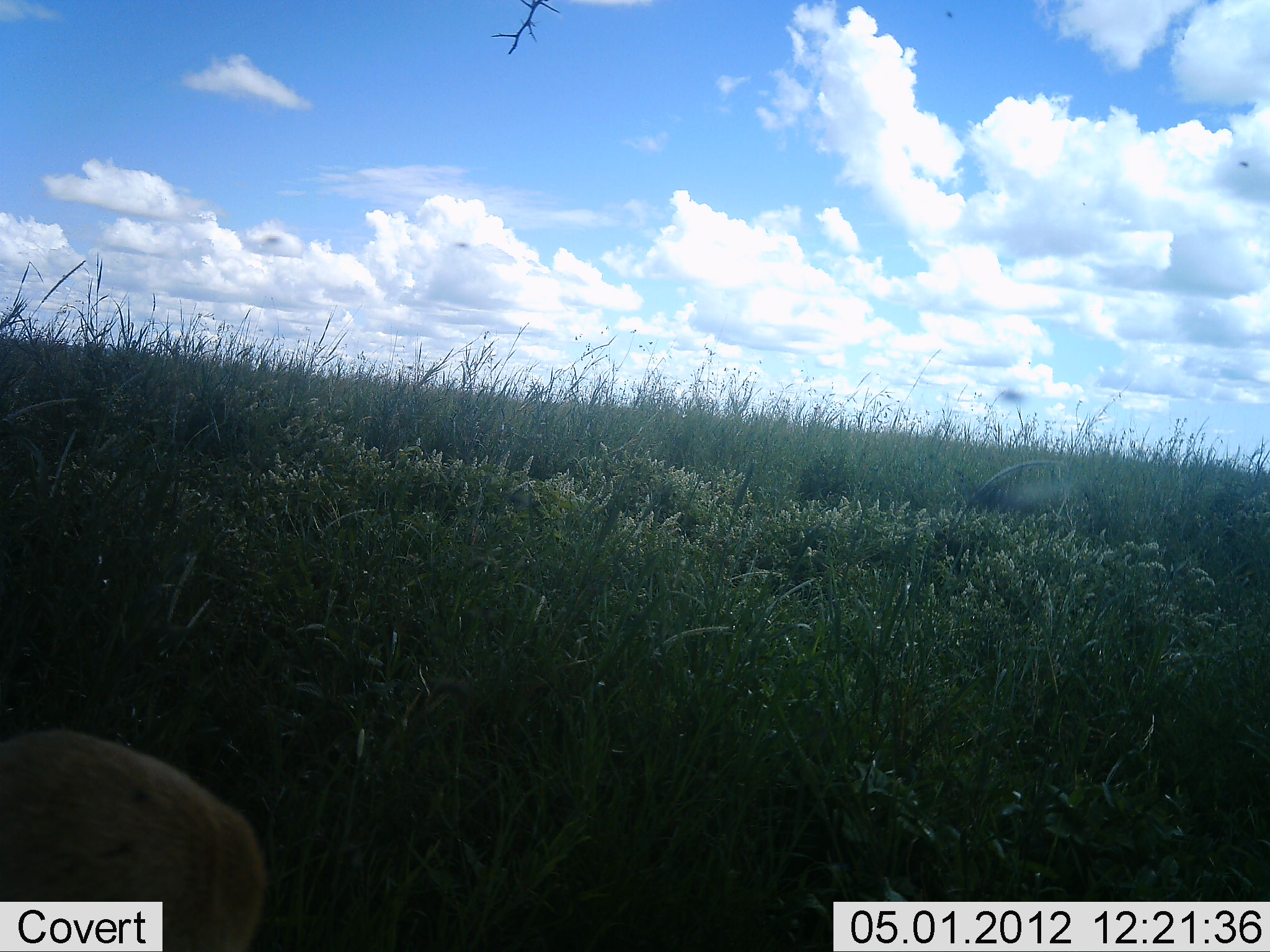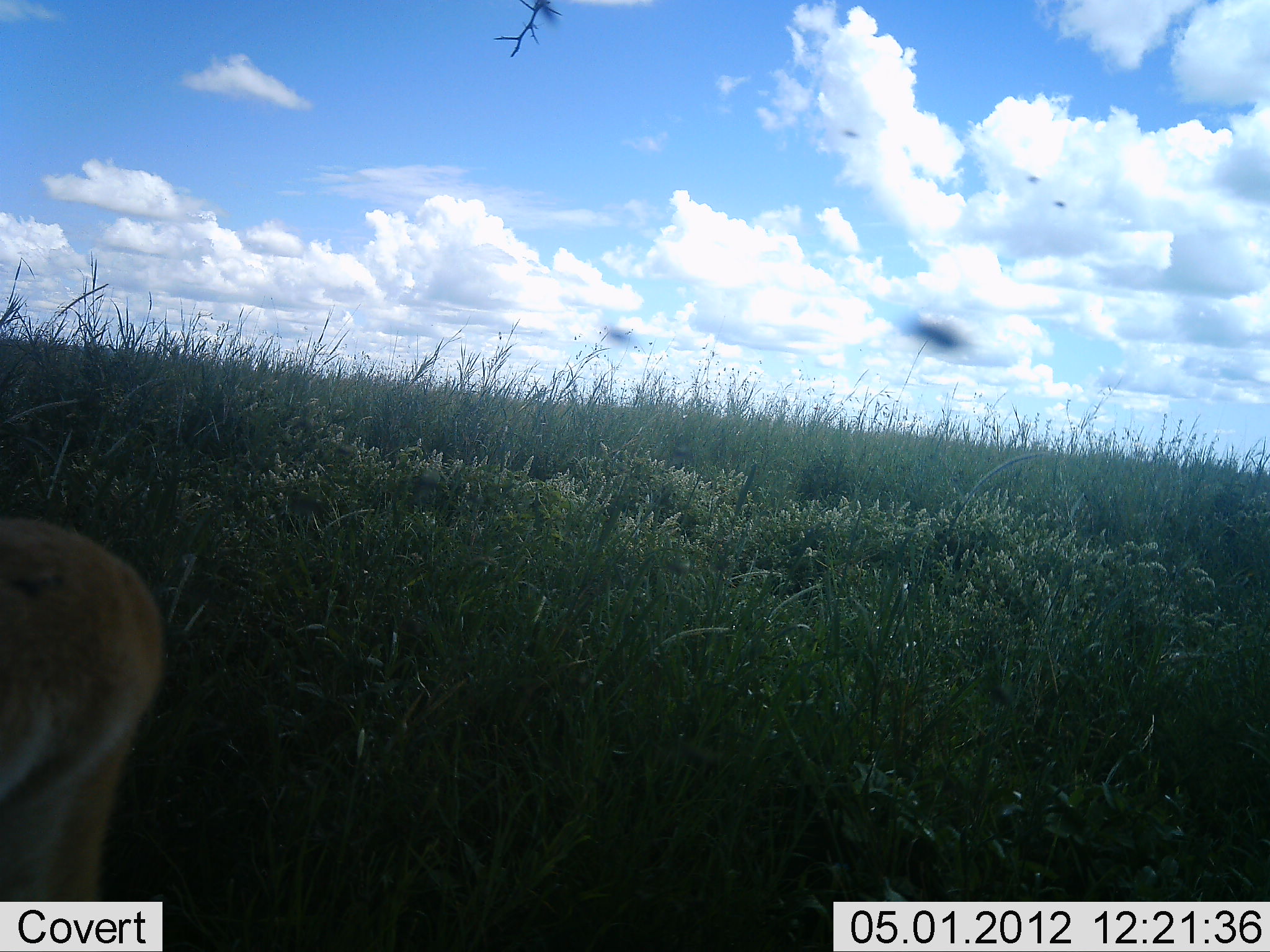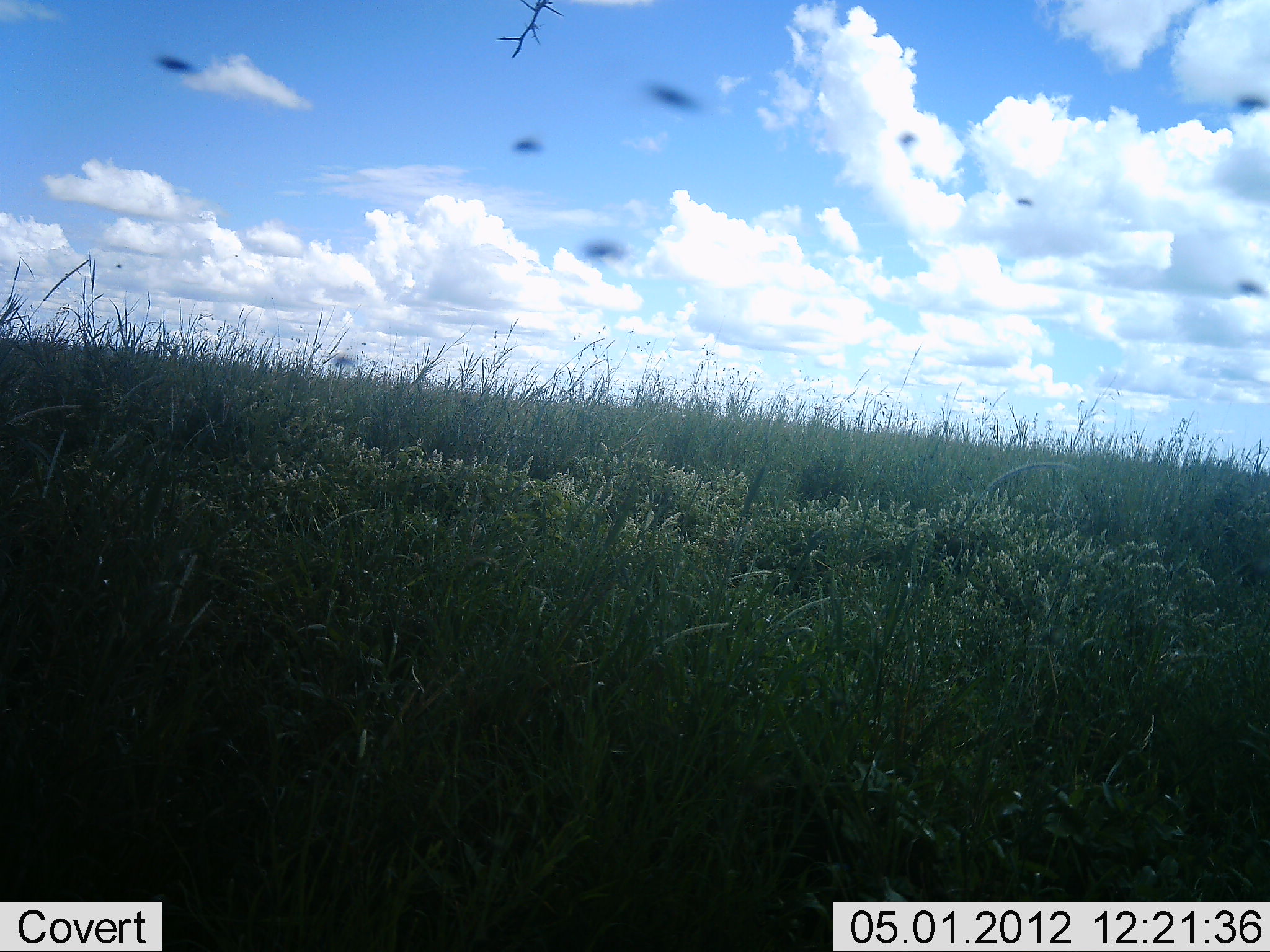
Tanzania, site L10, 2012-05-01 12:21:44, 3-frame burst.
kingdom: Animalia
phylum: Chordata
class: Mammalia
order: Artiodactyla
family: Bovidae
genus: Nanger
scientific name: Nanger granti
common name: grant's gazelle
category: gazellegrants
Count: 1.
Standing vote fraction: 50%.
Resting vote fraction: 0%.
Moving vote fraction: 50%.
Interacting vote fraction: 0%.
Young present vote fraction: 0%.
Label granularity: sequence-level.